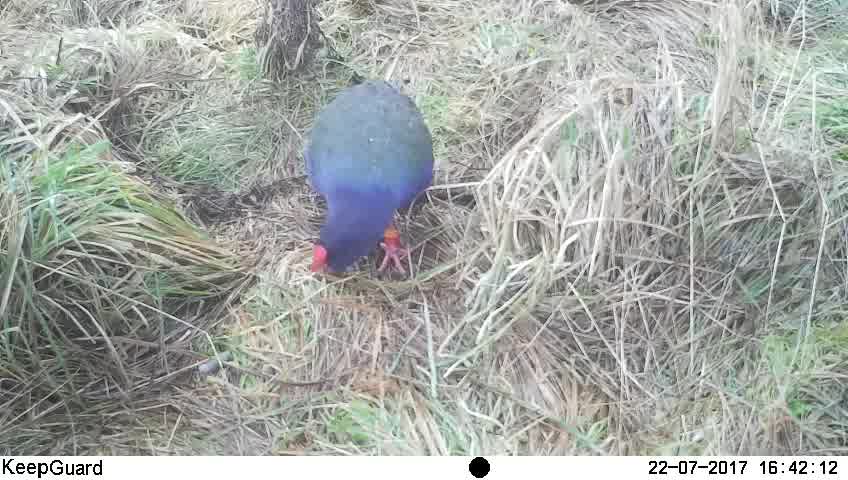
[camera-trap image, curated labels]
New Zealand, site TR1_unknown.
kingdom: Animalia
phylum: Chordata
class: Aves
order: Gruiformes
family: Rallidae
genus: Porphyrio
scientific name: Porphyrio mantelli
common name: takahe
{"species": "takahe (Porphyrio mantelli)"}